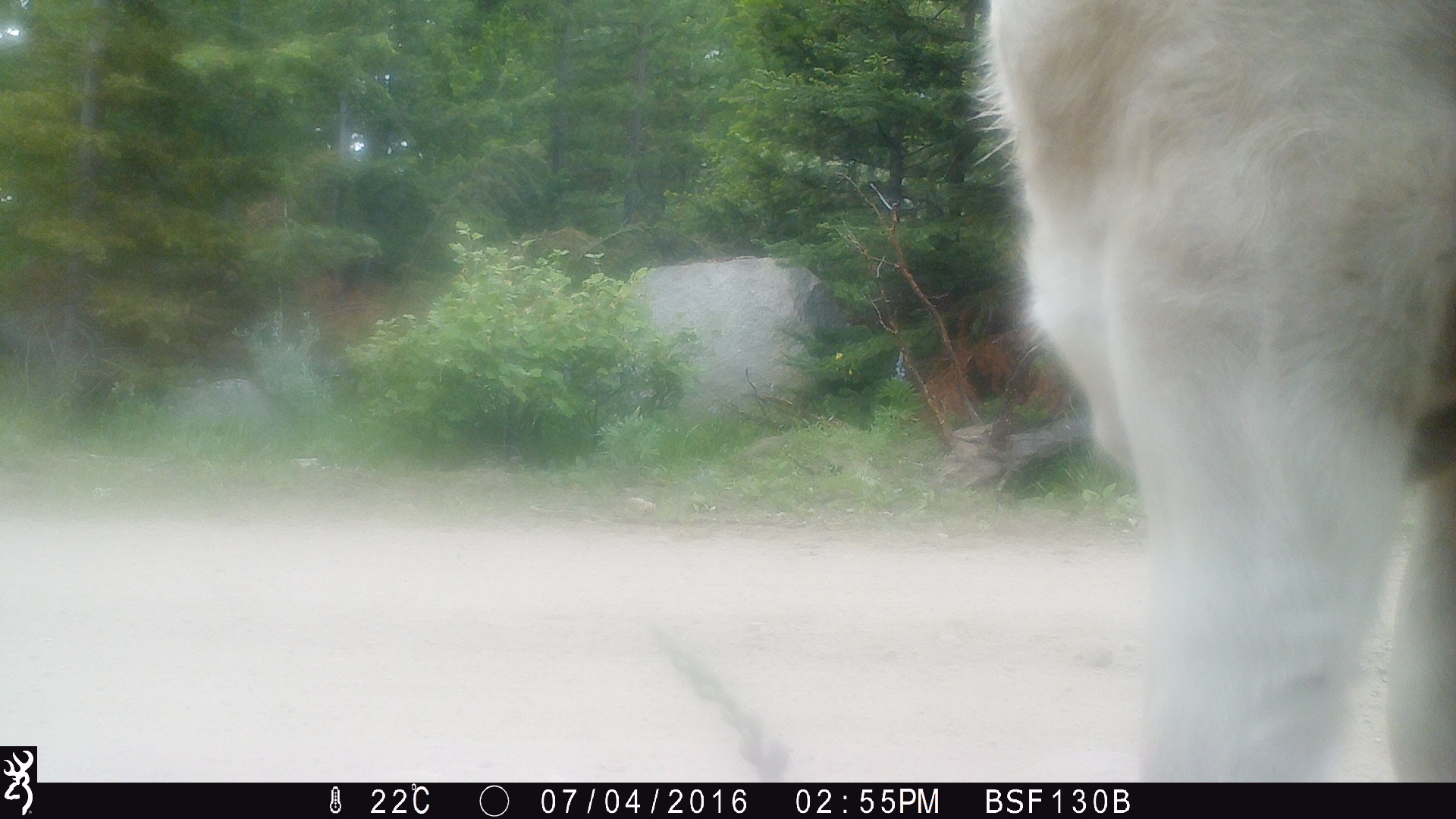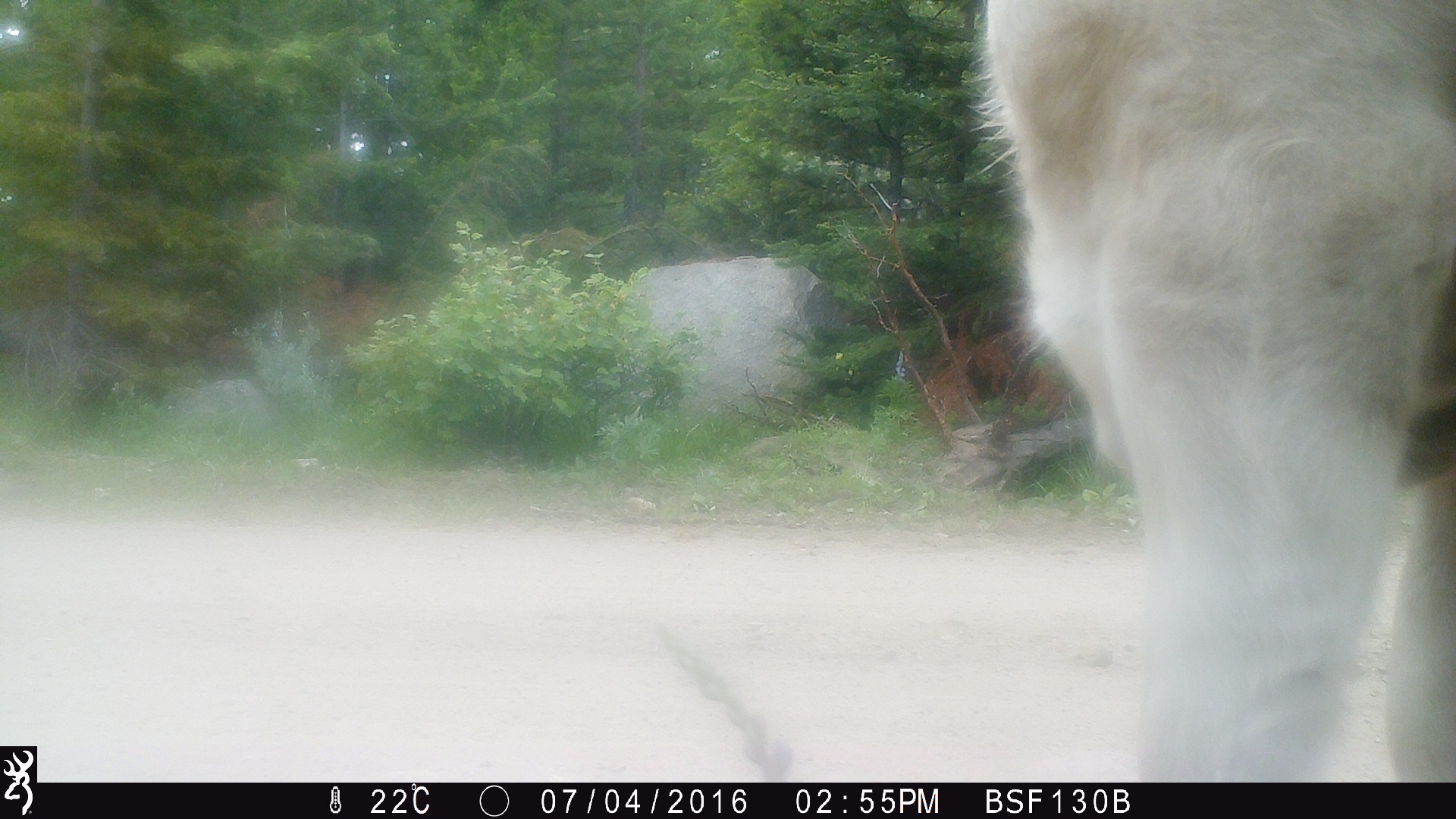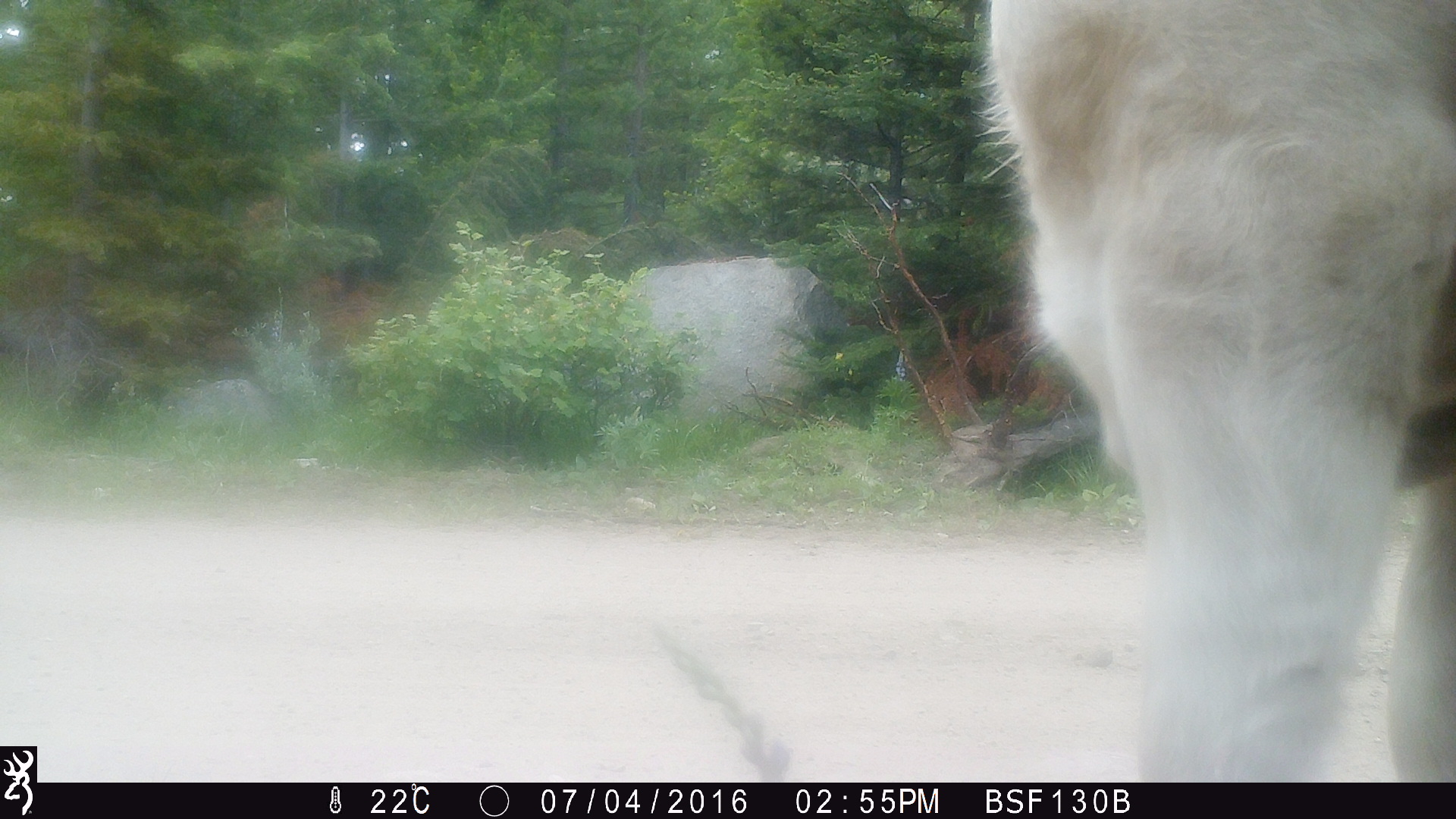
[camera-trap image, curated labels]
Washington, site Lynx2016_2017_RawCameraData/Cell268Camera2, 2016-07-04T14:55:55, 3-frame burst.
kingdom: Animalia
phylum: Chordata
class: Mammalia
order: Artiodactyla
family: Bovidae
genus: Bos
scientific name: Bos taurus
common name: domestic cattle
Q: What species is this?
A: Domestic cattle (Bos taurus).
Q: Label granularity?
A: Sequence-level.